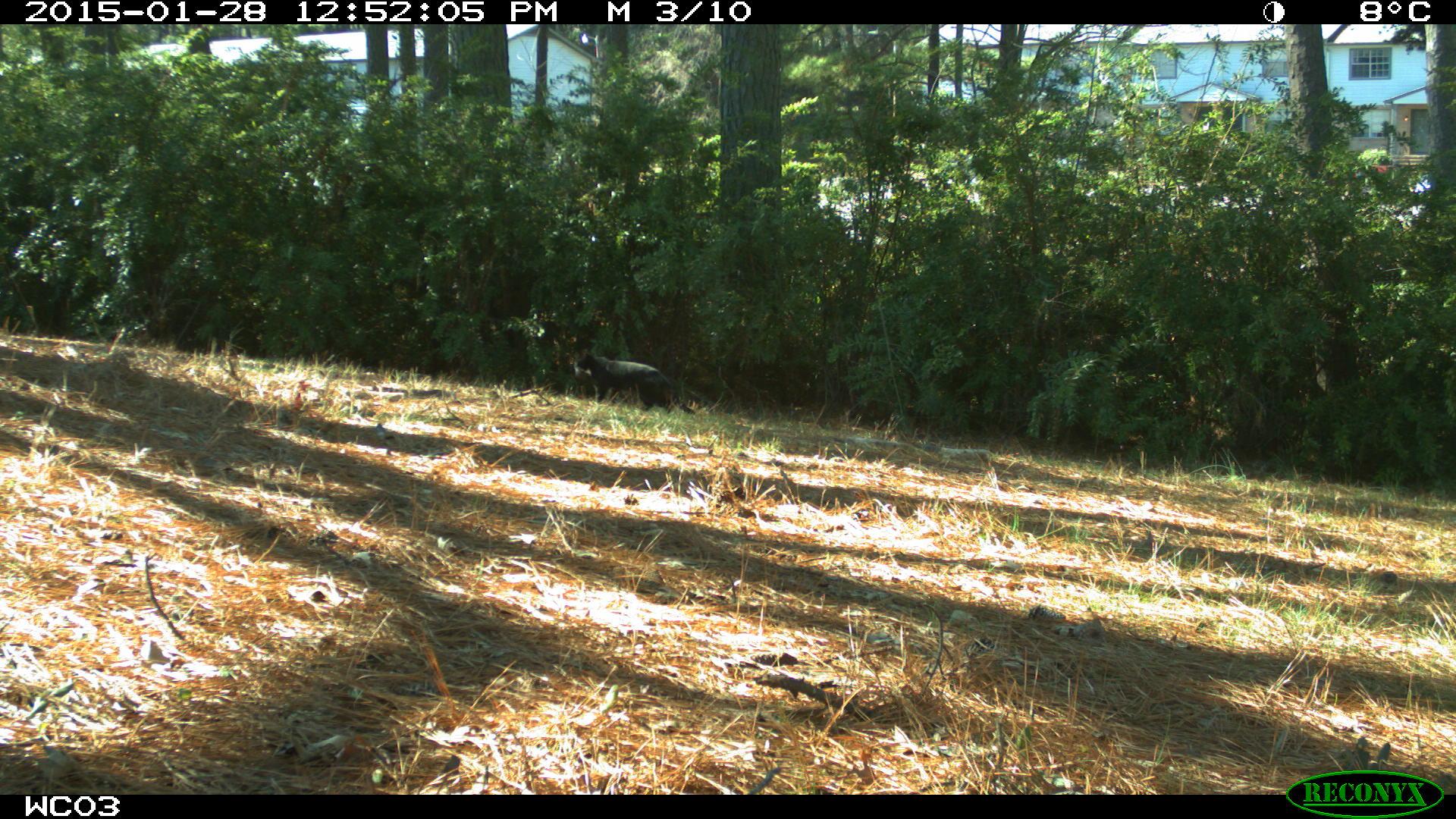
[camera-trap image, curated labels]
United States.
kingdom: Animalia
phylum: Chordata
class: Mammalia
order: Carnivora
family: Felidae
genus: Felis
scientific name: Felis catus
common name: domestic cat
Domestic Cat (Felis catus).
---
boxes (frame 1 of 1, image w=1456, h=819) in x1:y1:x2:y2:
Domestic Cat: 559:334:682:415